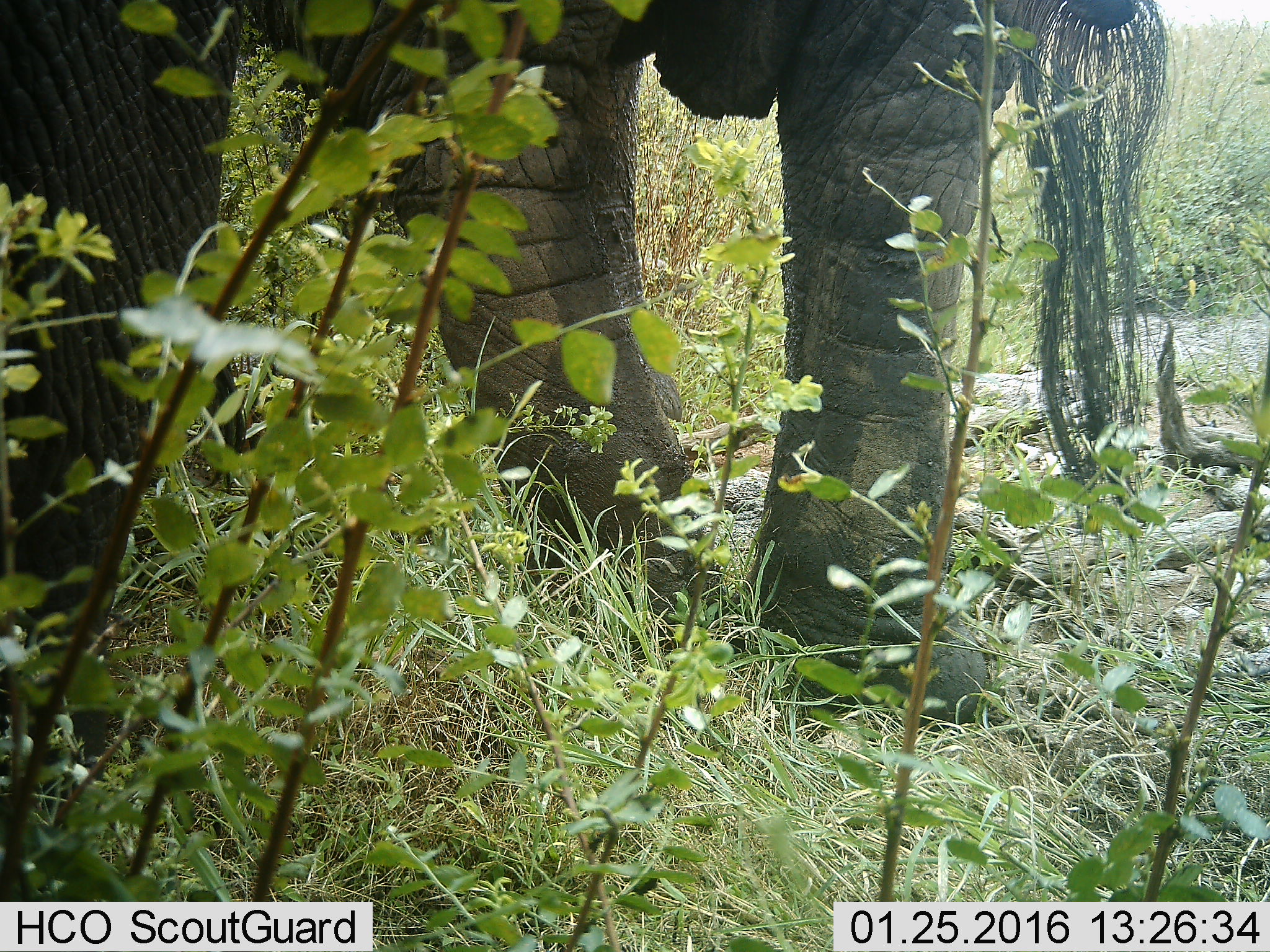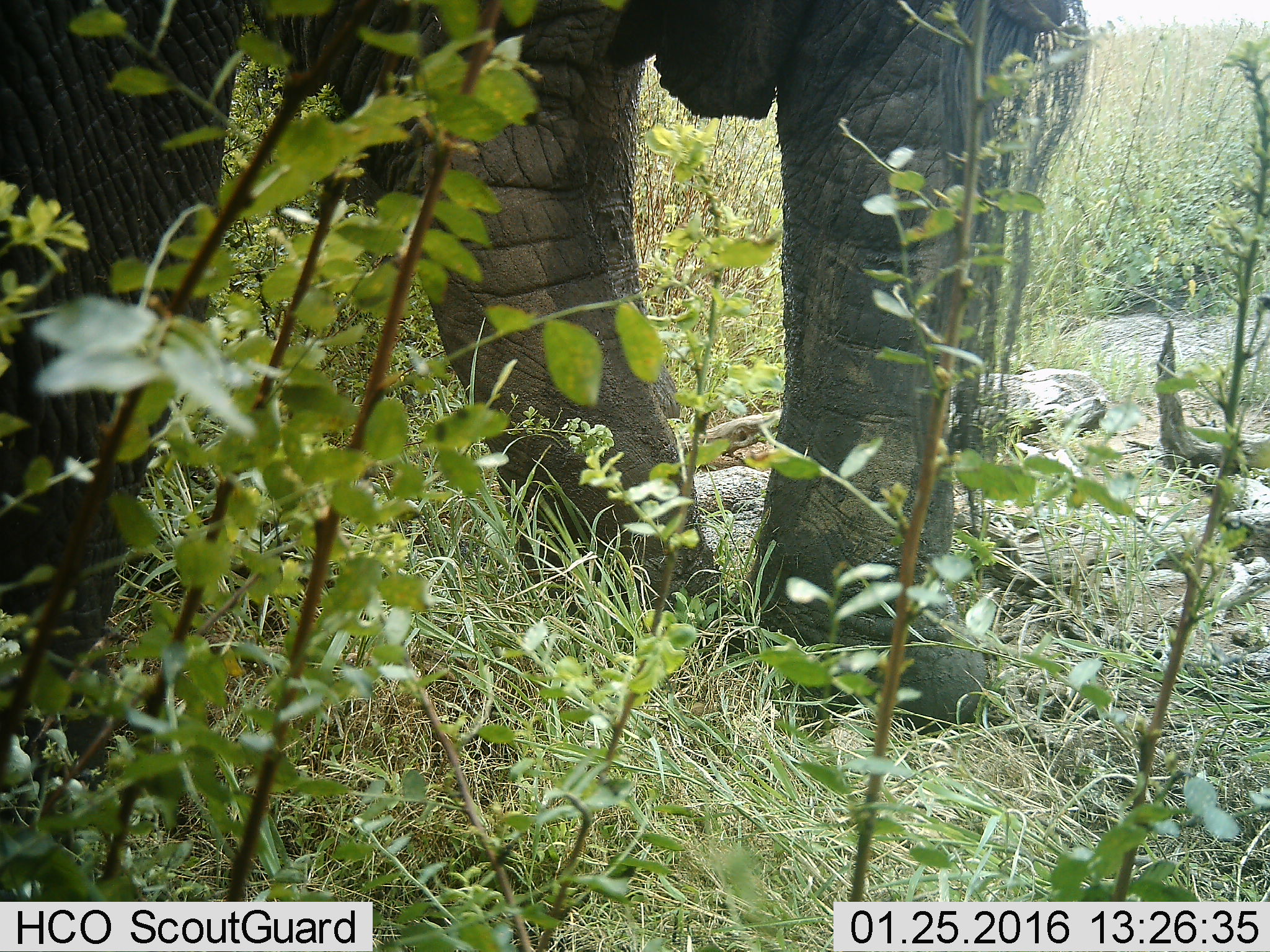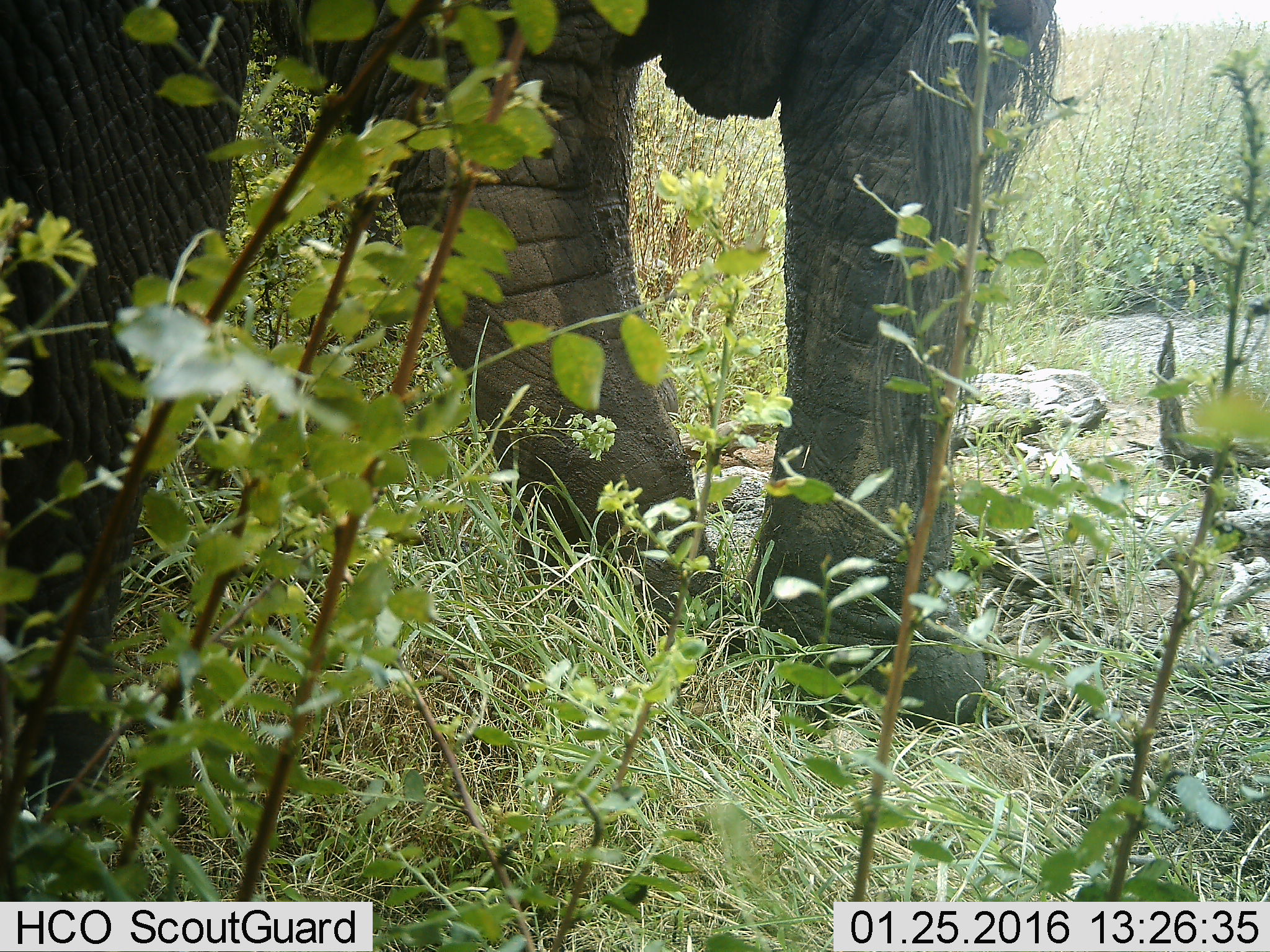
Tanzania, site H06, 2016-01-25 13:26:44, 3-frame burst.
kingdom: Animalia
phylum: Chordata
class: Mammalia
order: Proboscidea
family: Elephantidae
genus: Loxodonta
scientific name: Loxodonta africana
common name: african bush elephant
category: elephant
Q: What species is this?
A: Elephant (african bush elephant) (Loxodonta africana).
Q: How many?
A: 1.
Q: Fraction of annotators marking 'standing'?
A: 90%.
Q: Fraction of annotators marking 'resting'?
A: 0%.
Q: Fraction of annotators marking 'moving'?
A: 20%.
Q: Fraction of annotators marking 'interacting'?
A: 0%.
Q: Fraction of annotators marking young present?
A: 0%.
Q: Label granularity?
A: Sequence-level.